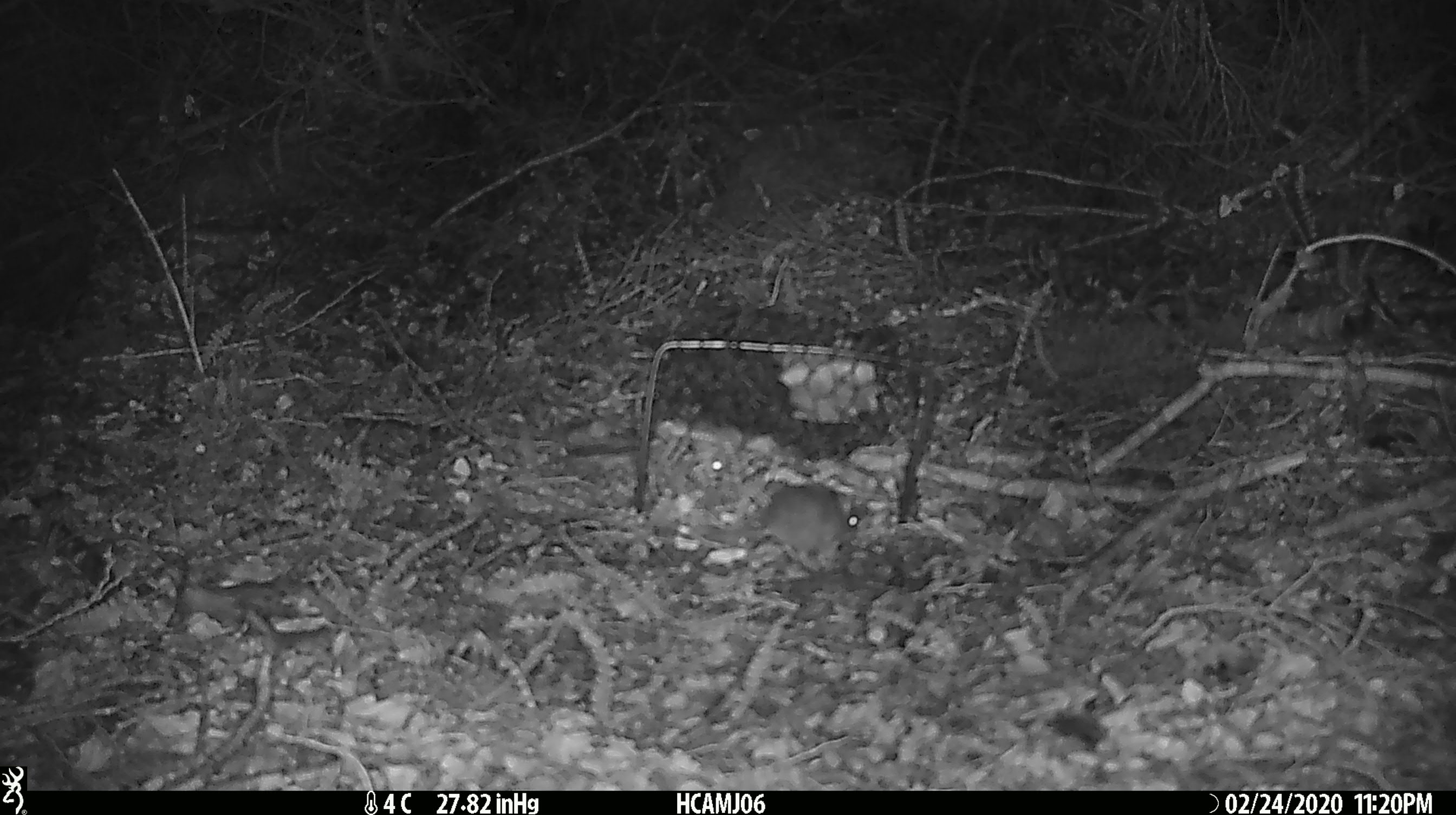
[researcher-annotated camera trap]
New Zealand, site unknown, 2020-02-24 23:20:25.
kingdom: Animalia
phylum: Chordata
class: Mammalia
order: Rodentia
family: Muridae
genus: Mus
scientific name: Mus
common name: mouse